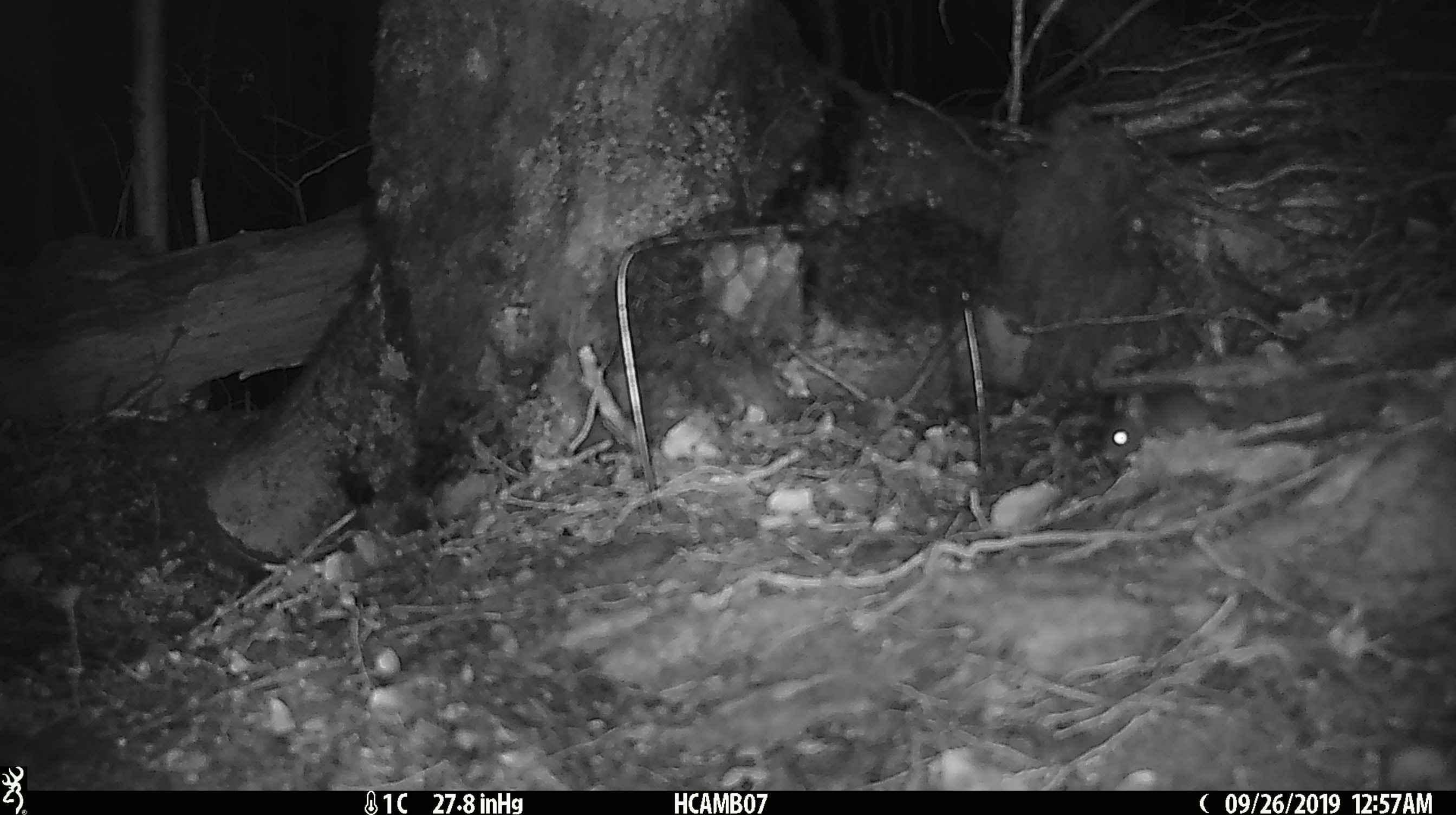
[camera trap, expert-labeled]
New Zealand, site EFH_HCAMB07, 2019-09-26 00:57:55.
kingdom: Animalia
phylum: Chordata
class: Mammalia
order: Rodentia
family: Muridae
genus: Mus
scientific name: Mus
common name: mouse